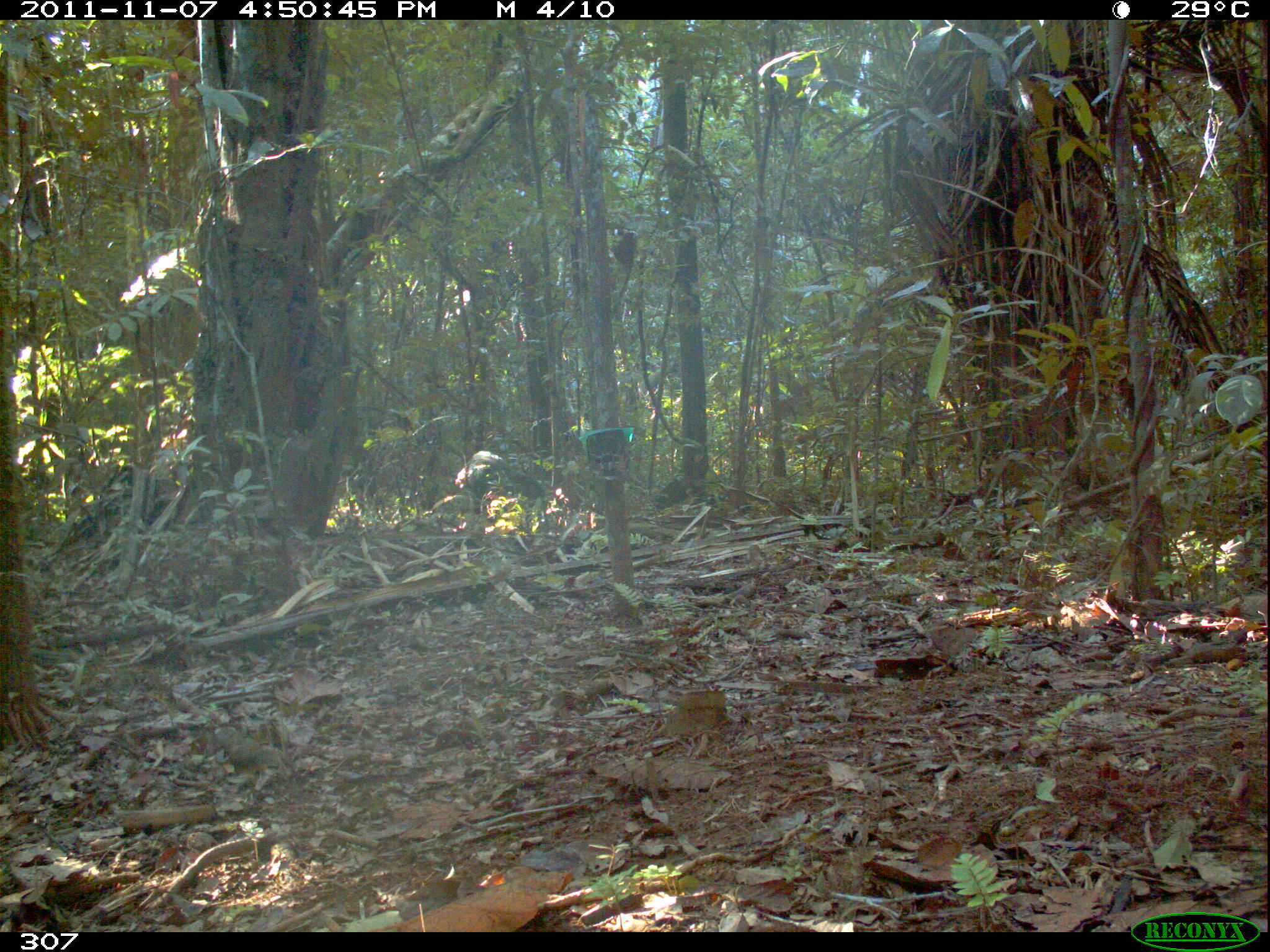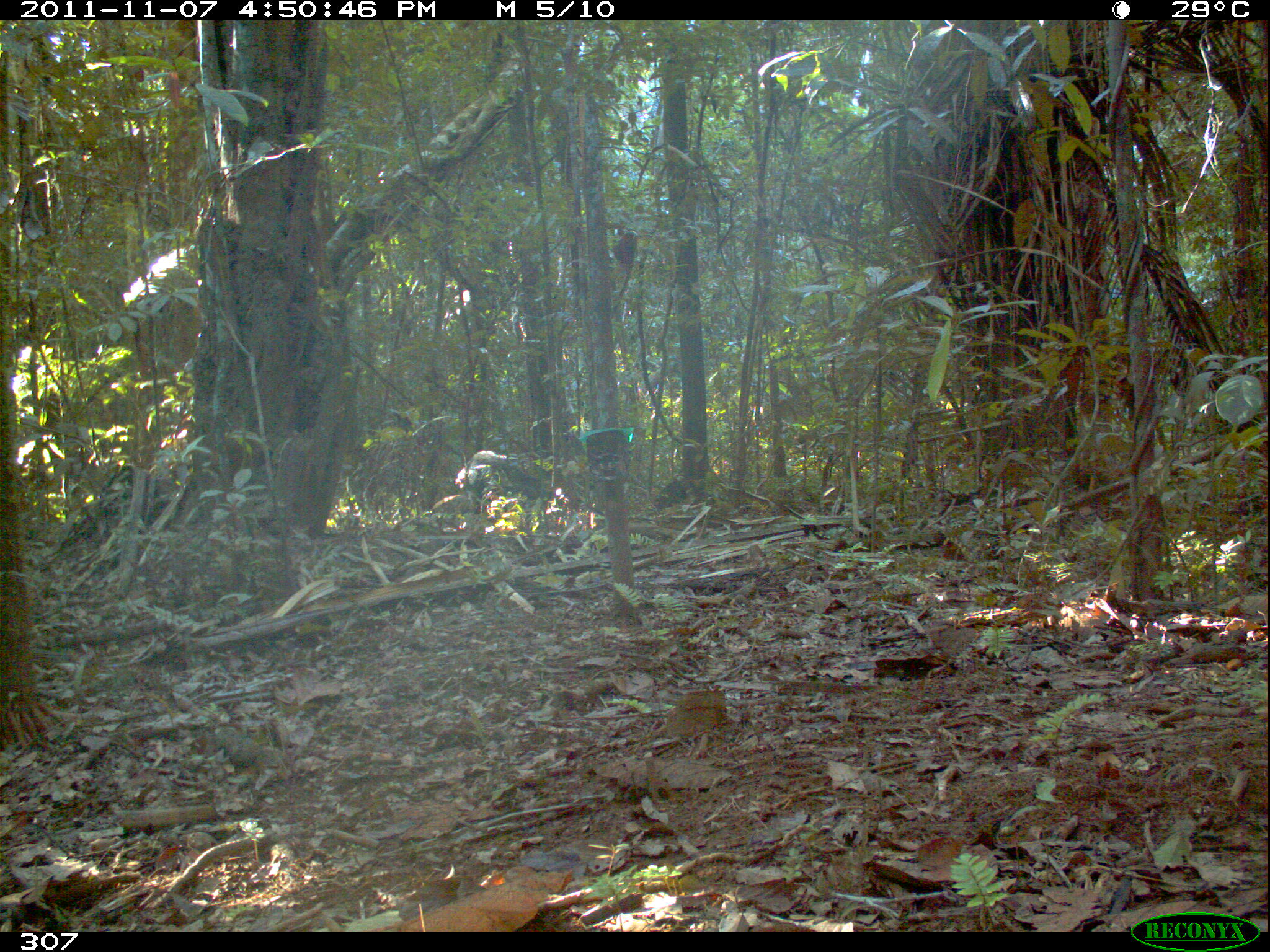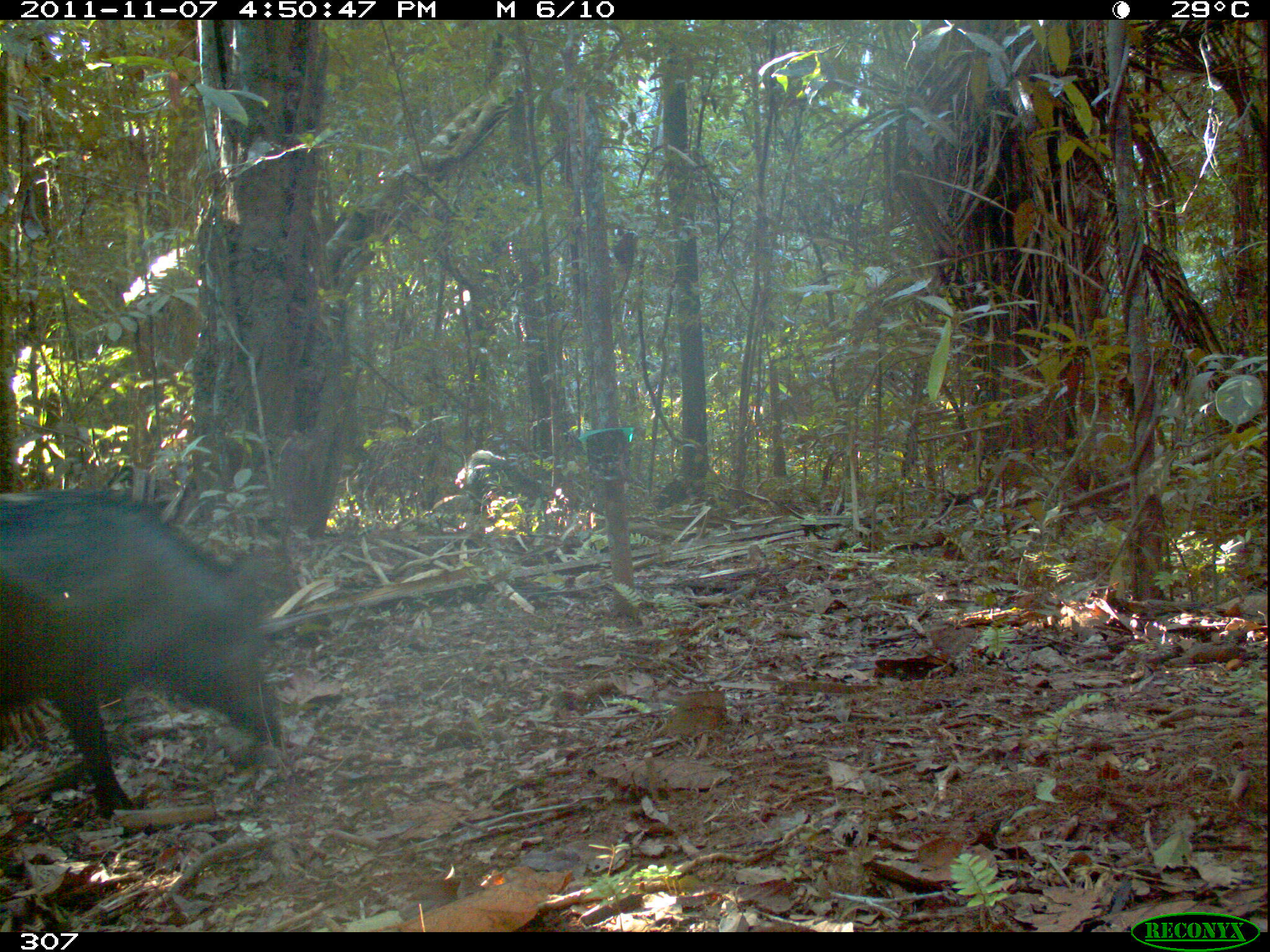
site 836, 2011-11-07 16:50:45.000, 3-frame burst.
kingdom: Animalia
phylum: Chordata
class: Mammalia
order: Artiodactyla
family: Tayassuidae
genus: Tayassu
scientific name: Tayassu pecari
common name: white-lipped peccary